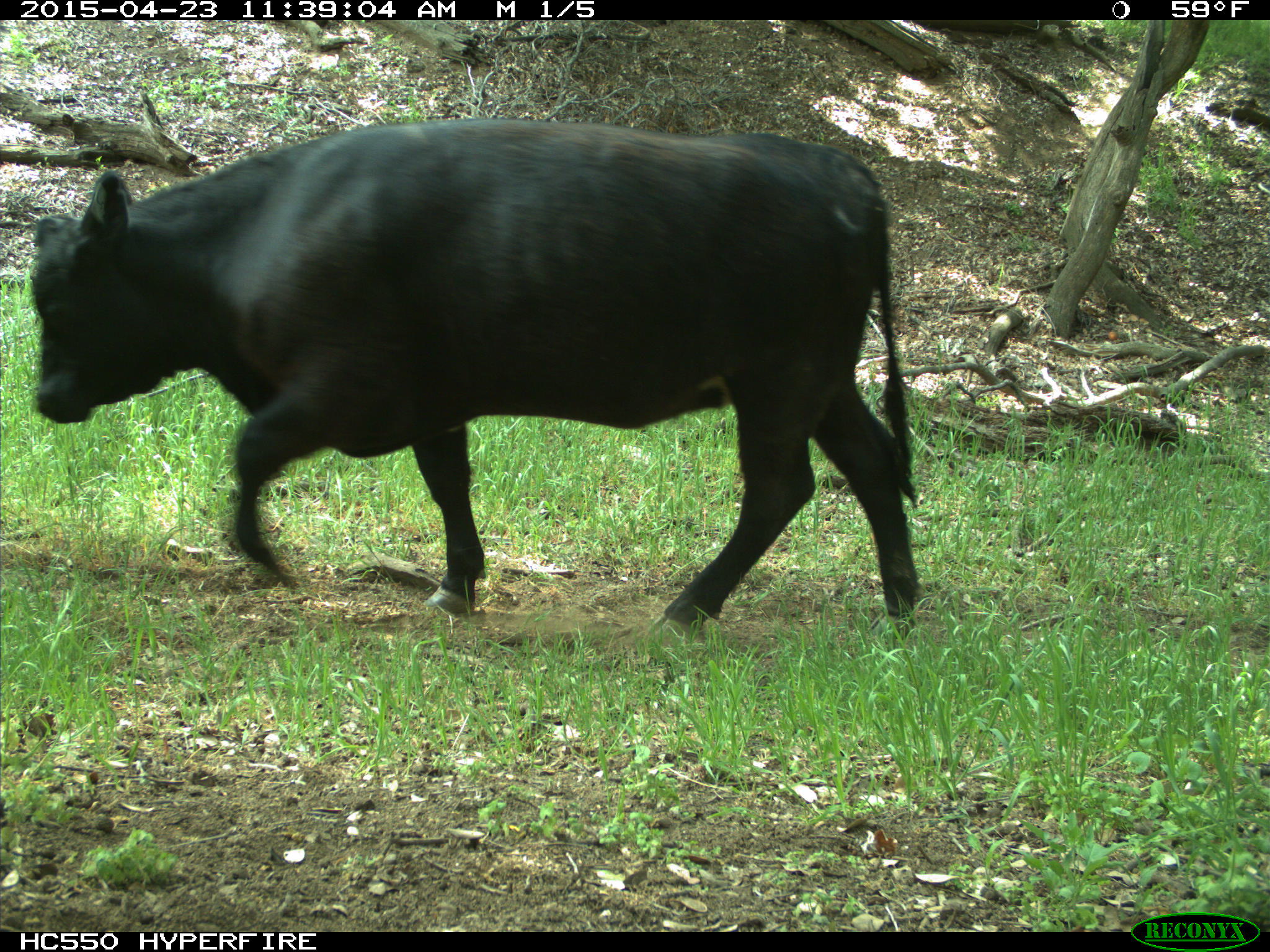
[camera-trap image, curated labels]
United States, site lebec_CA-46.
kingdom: Animalia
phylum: Chordata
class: Mammalia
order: Artiodactyla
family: Bovidae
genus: Bos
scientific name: Bos taurus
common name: domestic cow